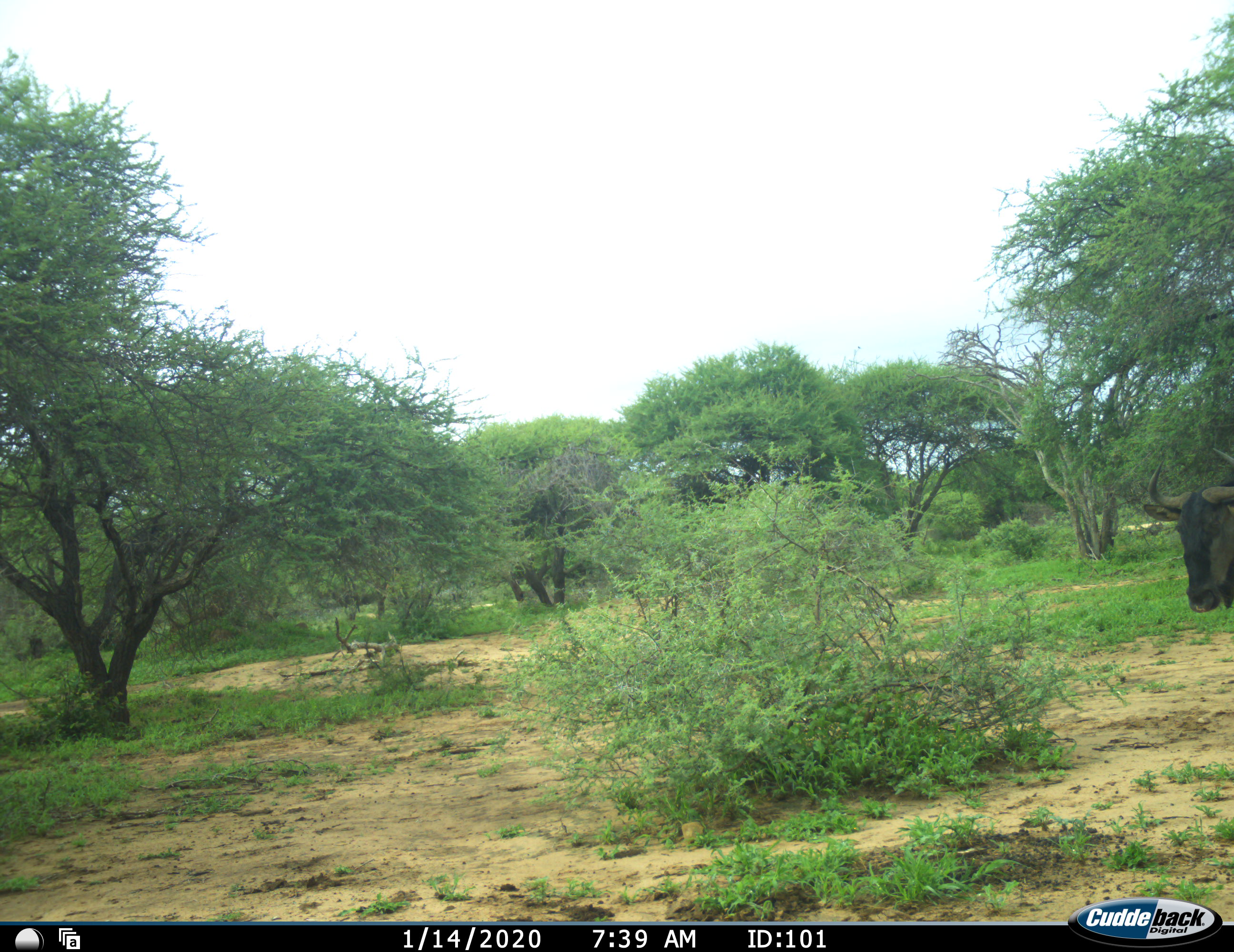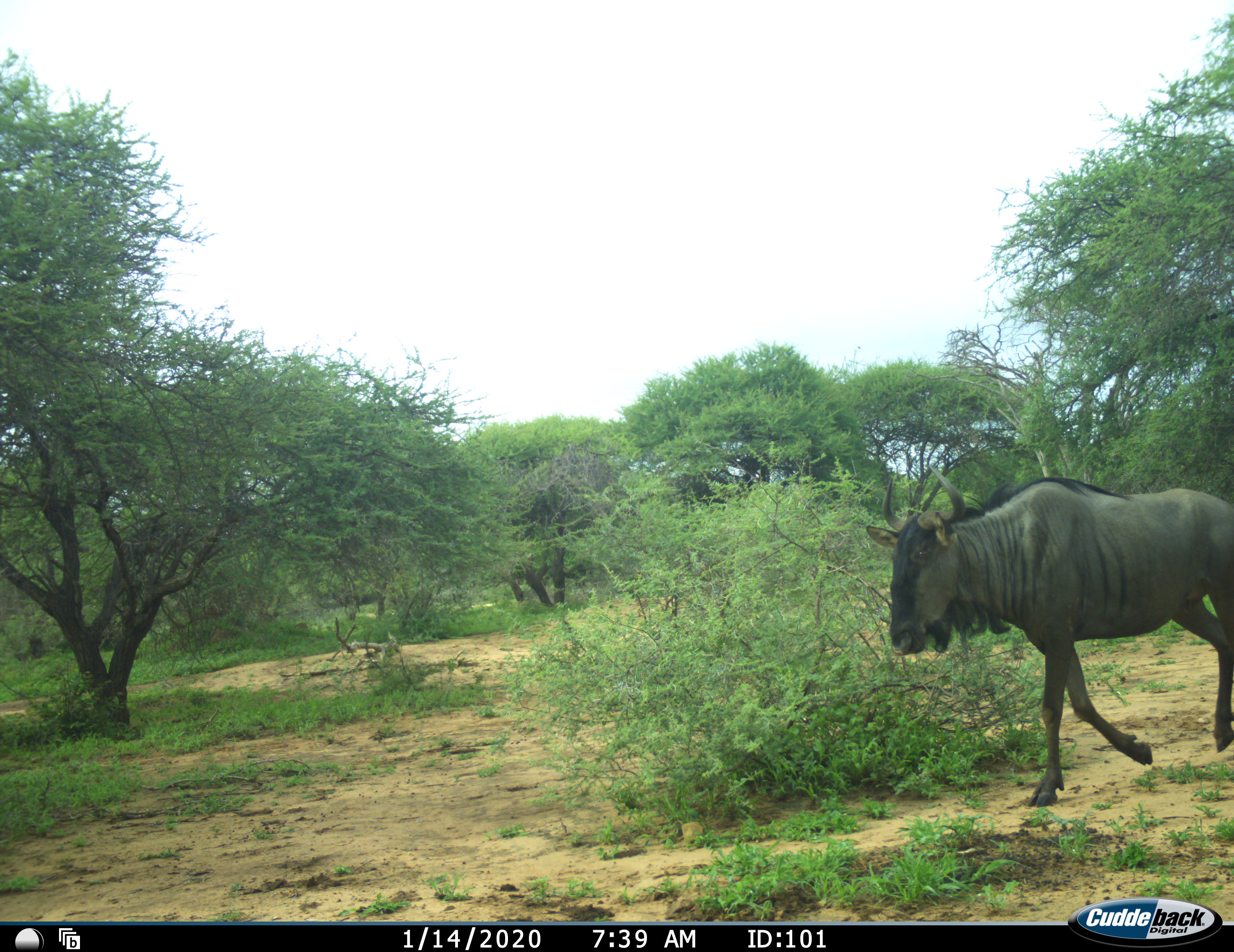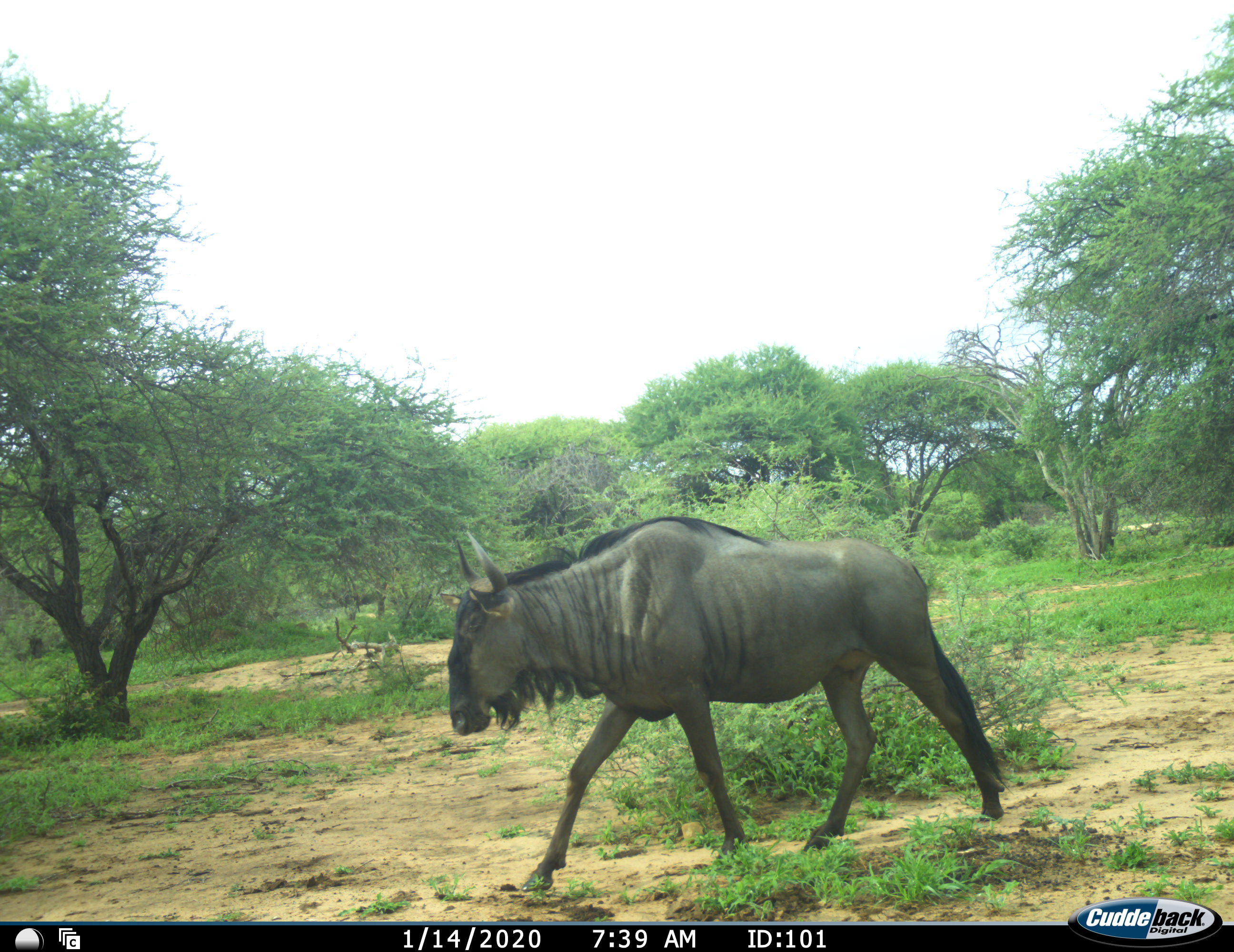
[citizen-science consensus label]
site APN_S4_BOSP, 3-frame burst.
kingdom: Animalia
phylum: Chordata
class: Mammalia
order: Artiodactyla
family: Bovidae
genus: Connochaetes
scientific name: Connochaetes taurinus taurinus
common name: blue wildebeest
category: wildebeestblue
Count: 1.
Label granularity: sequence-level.